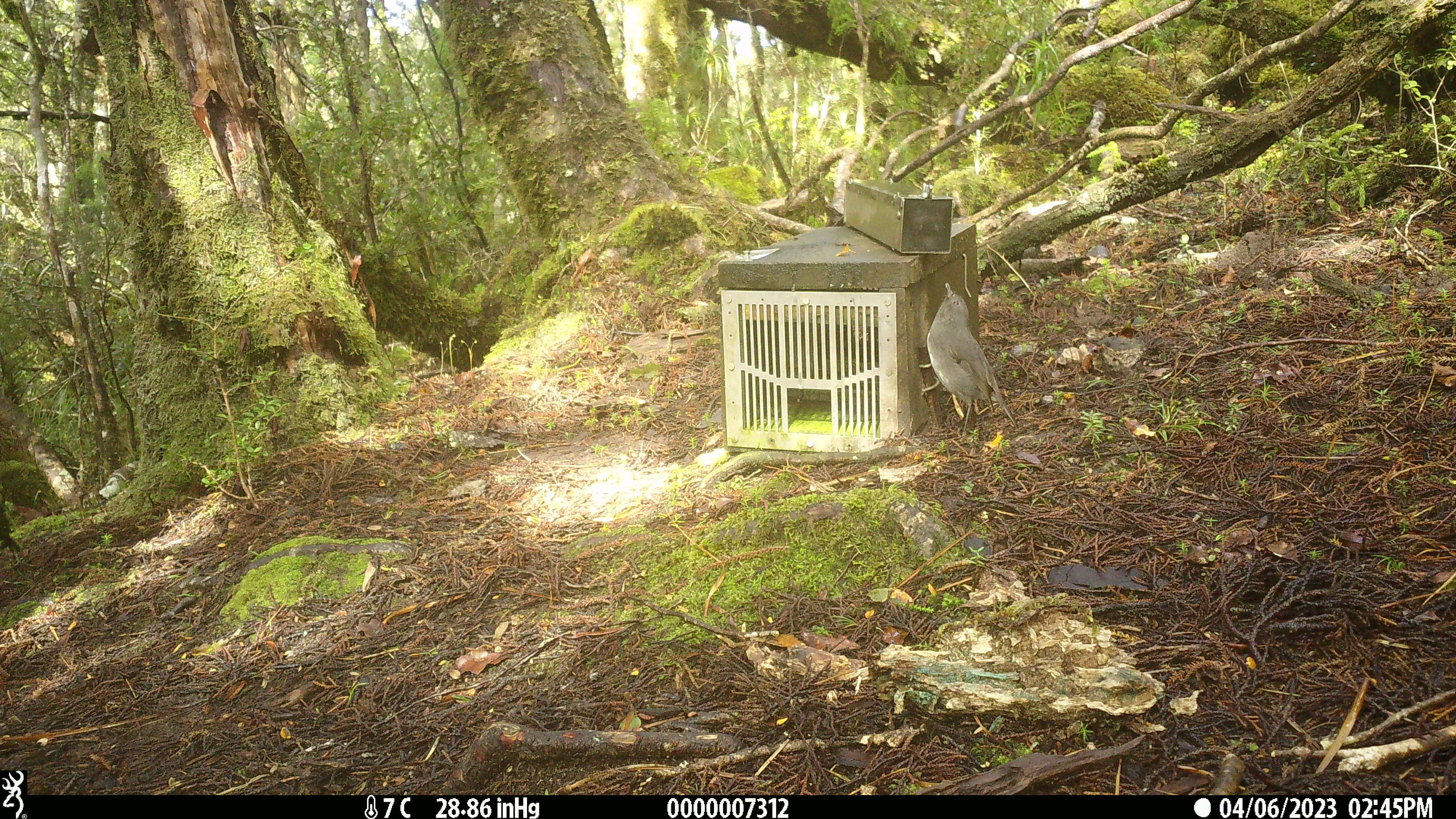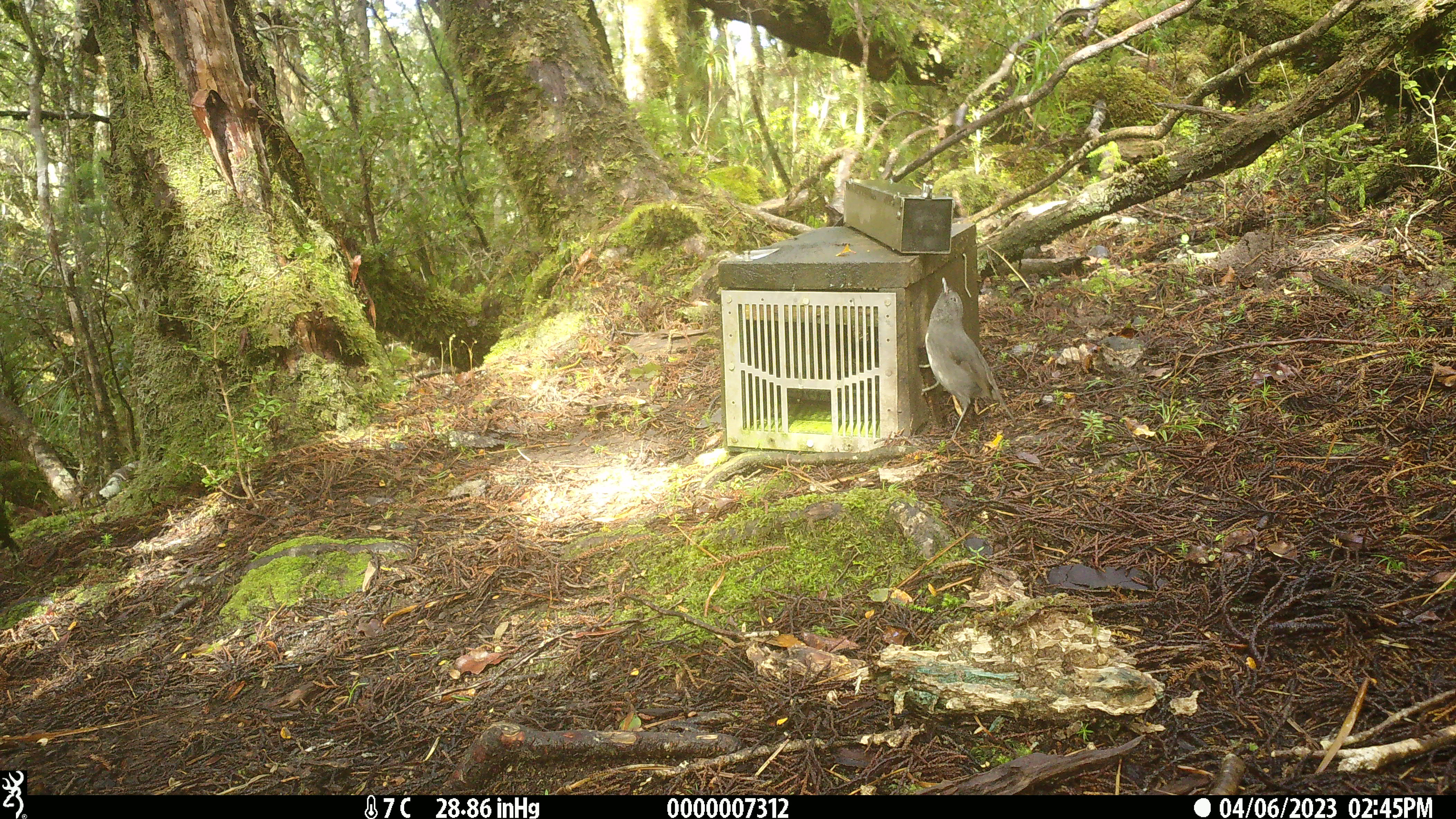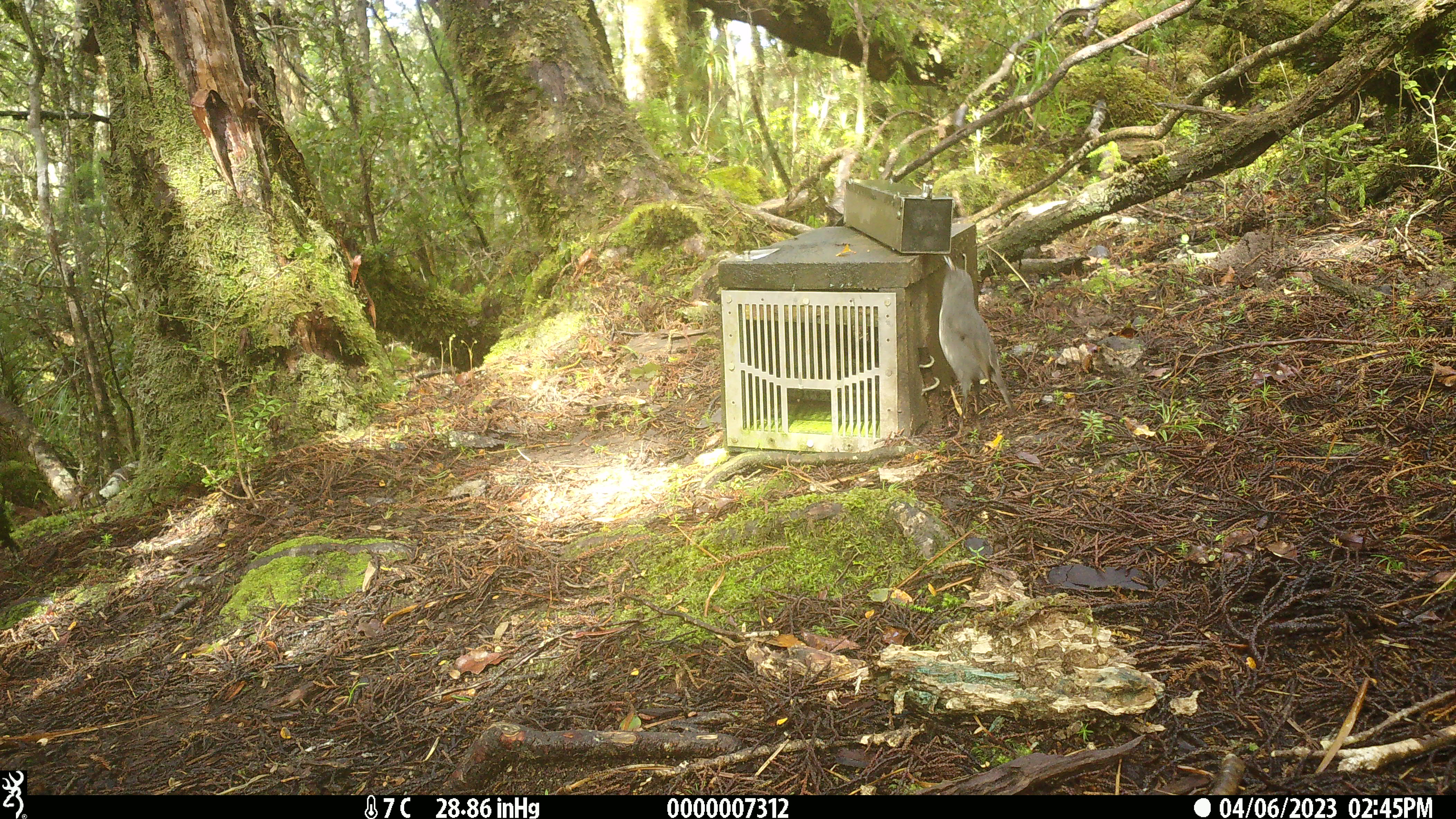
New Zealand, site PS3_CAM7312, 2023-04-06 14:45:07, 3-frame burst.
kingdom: Animalia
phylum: Chordata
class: Aves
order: Passeriformes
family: Petroicidae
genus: Petroica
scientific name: Petroica australis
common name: new zealand robin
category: robin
Robin (new zealand robin) (Petroica australis).